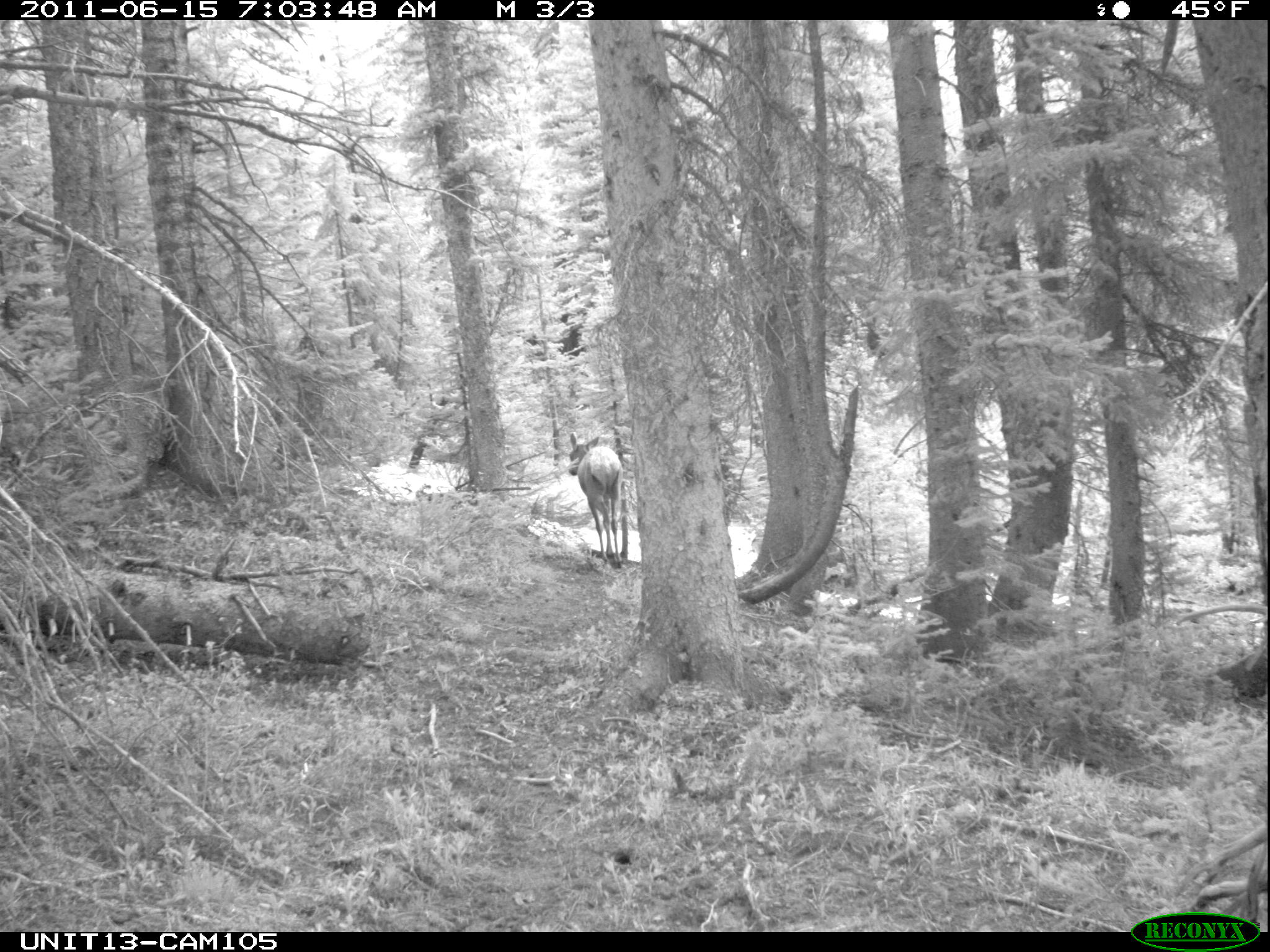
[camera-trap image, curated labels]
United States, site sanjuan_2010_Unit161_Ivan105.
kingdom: Animalia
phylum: Chordata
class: Mammalia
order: Artiodactyla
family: Cervidae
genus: Cervus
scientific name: Cervus elaphus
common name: red deer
Cervus elaphus (red deer).